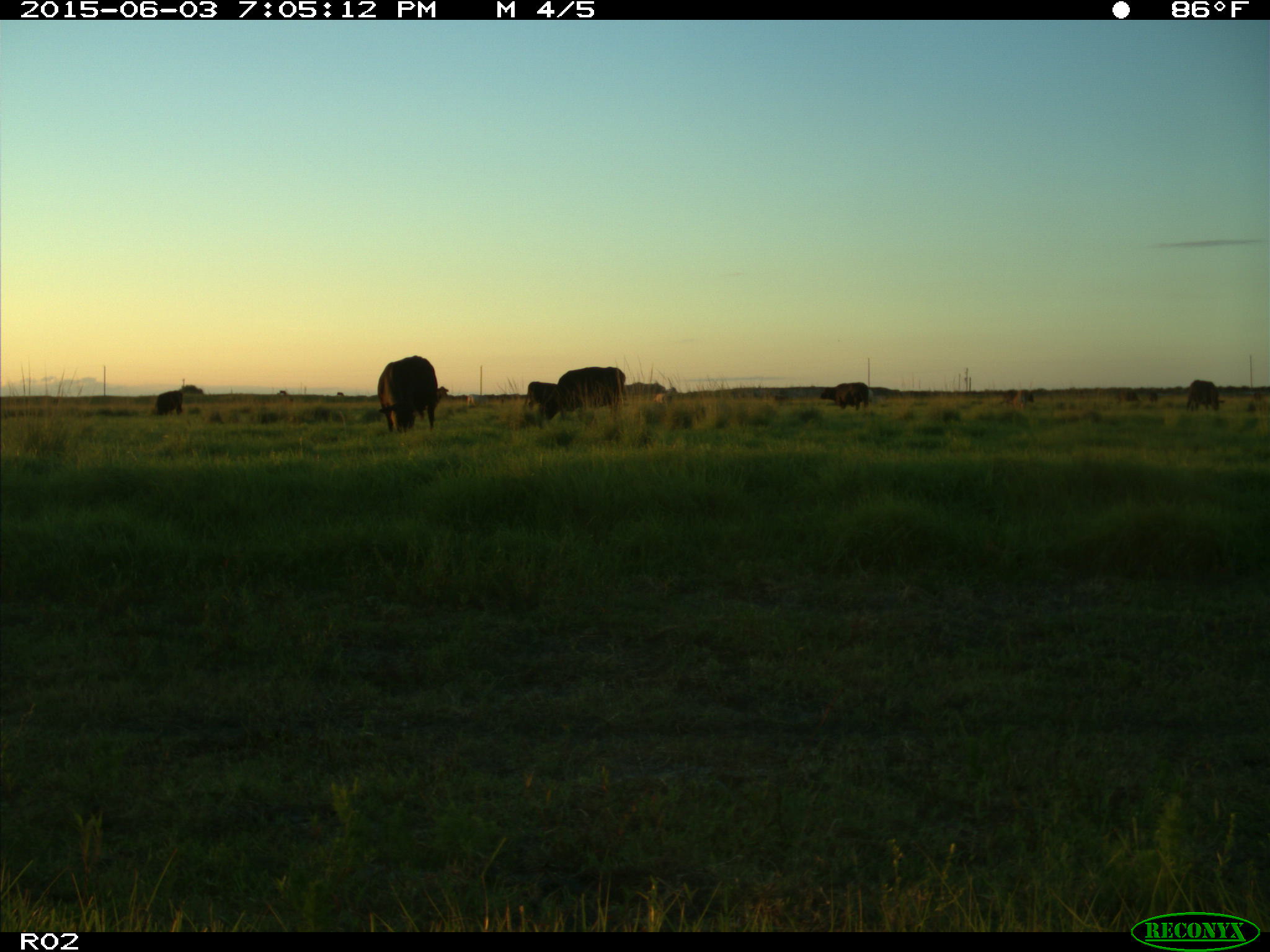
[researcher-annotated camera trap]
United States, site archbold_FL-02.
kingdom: Animalia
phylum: Chordata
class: Mammalia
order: Artiodactyla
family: Bovidae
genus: Bos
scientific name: Bos taurus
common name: domestic cow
Bos taurus (domestic cow).